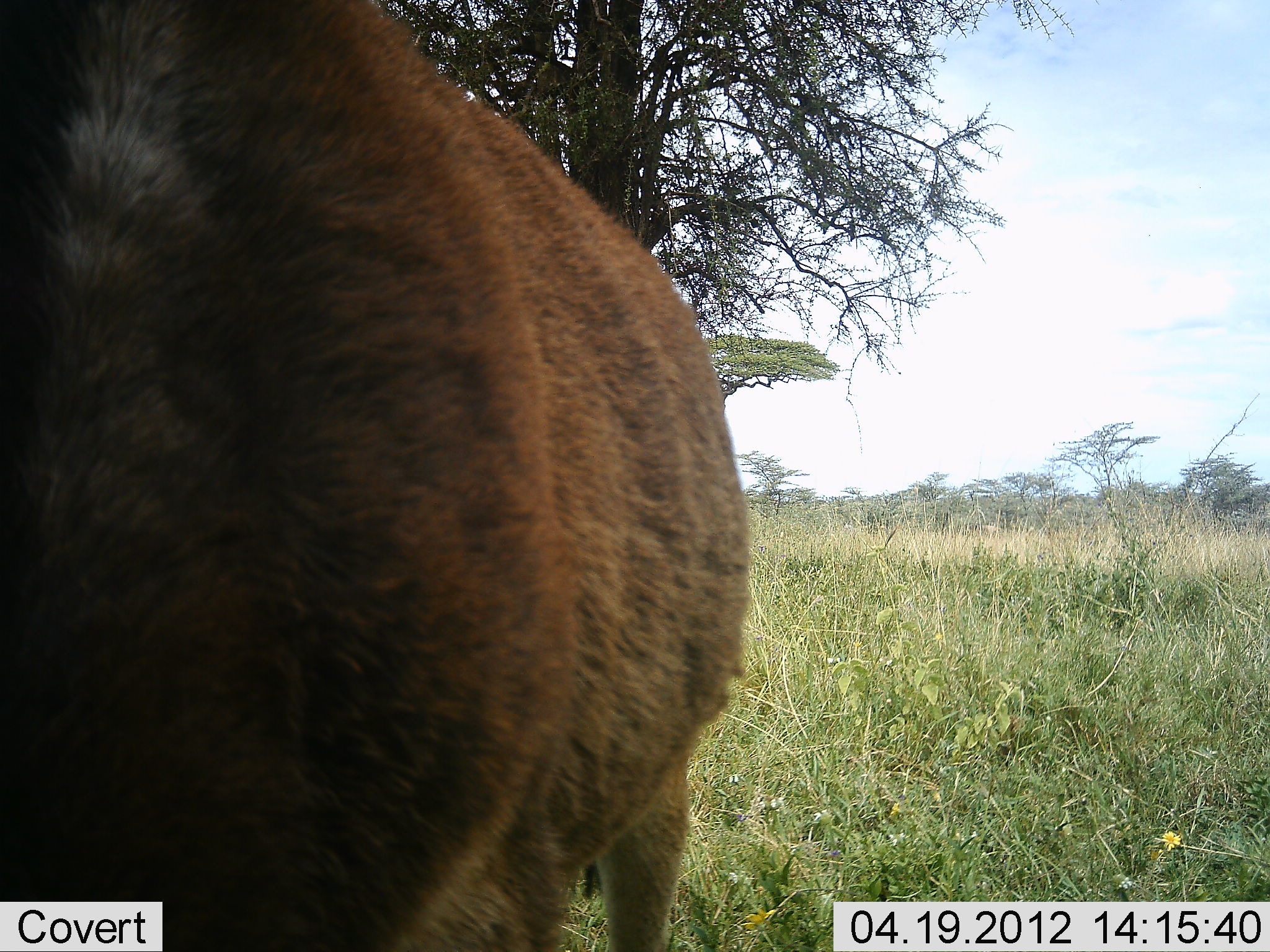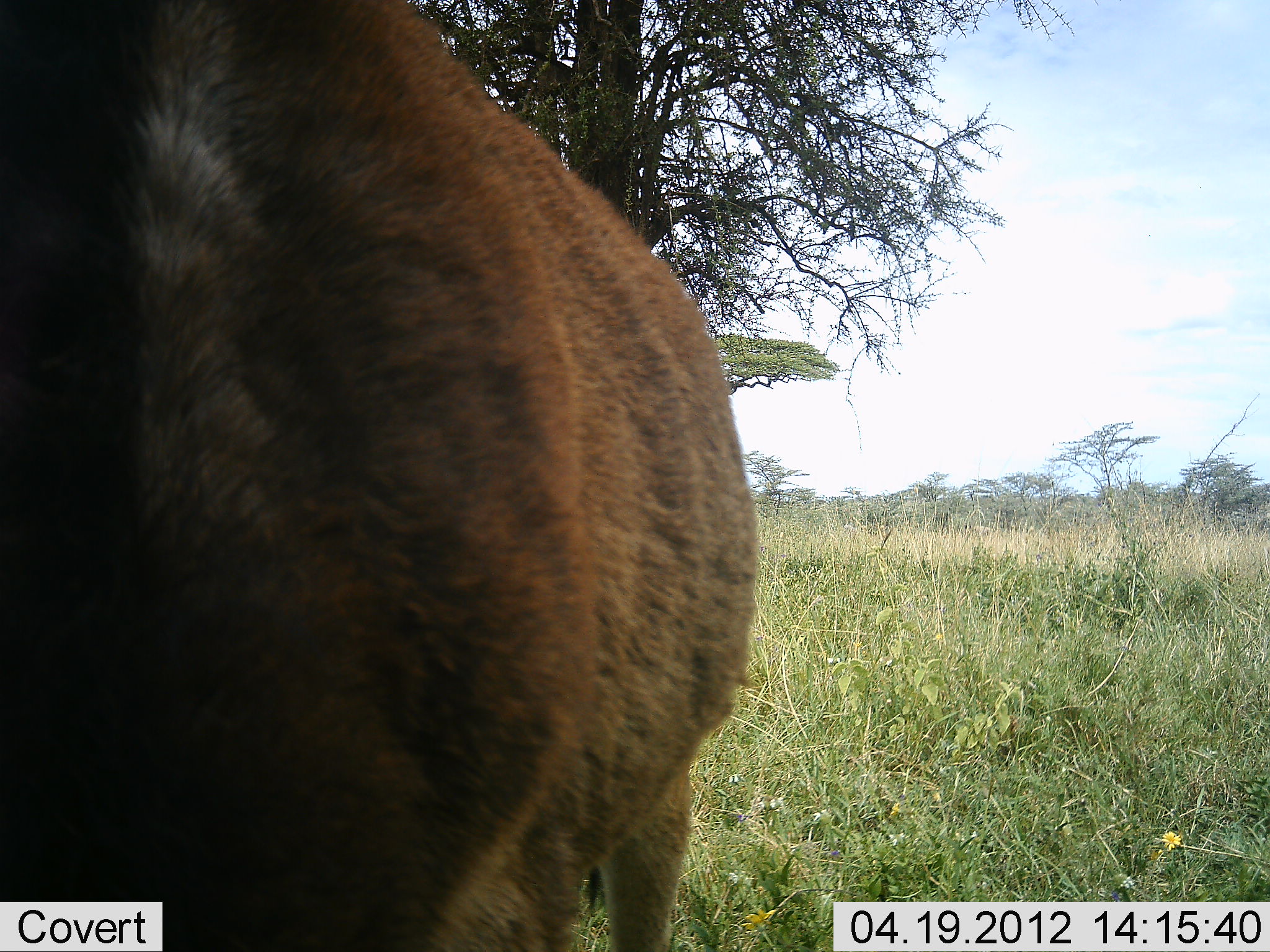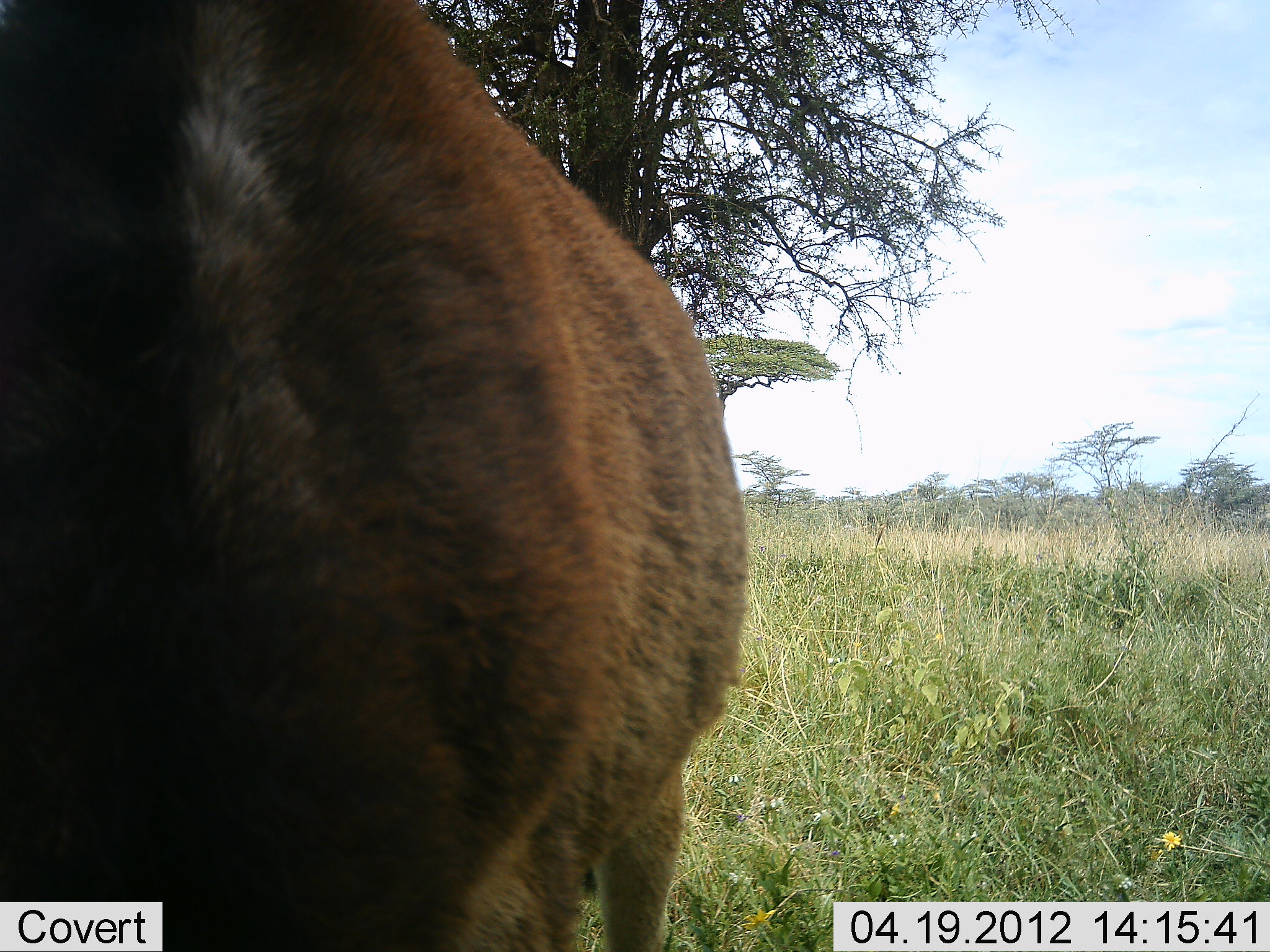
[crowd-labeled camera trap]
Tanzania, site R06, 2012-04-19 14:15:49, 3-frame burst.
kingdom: Animalia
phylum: Chordata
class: Mammalia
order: Artiodactyla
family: Bovidae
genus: Kobus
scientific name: Kobus ellipsiprymnus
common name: waterbuck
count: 1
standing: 86%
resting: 0%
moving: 14%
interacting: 0%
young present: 0%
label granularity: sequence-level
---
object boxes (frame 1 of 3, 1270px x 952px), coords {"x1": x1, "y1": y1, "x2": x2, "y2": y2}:
animal: {"x1": 1, "y1": 0, "x2": 750, "y2": 951}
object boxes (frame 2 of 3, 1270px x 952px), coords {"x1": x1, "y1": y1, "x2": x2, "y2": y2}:
animal: {"x1": 2, "y1": 0, "x2": 759, "y2": 951}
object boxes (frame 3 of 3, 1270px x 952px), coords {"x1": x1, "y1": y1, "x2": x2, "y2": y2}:
animal: {"x1": 1, "y1": 1, "x2": 749, "y2": 952}